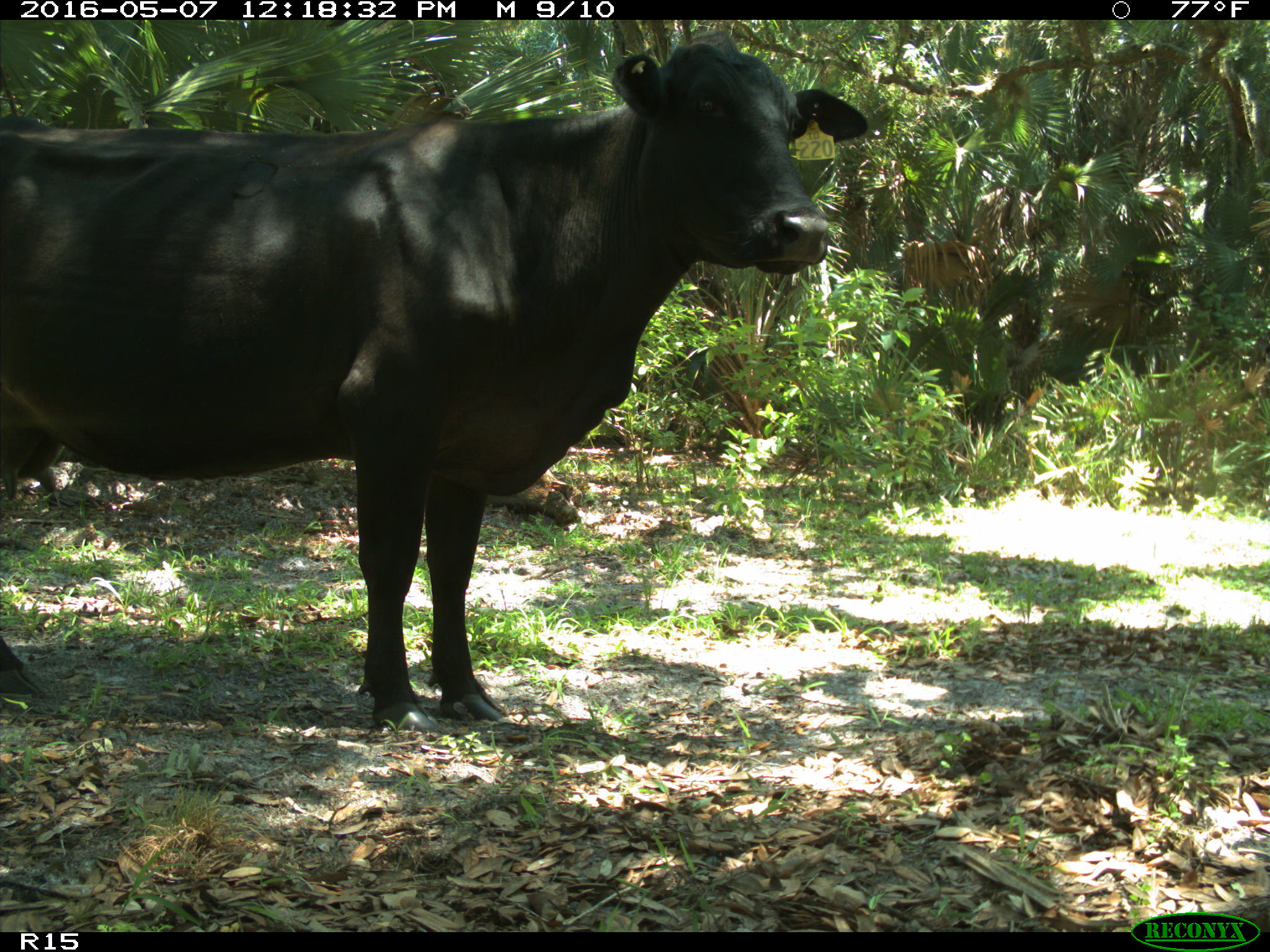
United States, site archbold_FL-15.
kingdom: Animalia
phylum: Chordata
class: Mammalia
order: Artiodactyla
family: Bovidae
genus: Bos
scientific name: Bos taurus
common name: domestic cow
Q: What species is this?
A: Bos taurus (domestic cow).